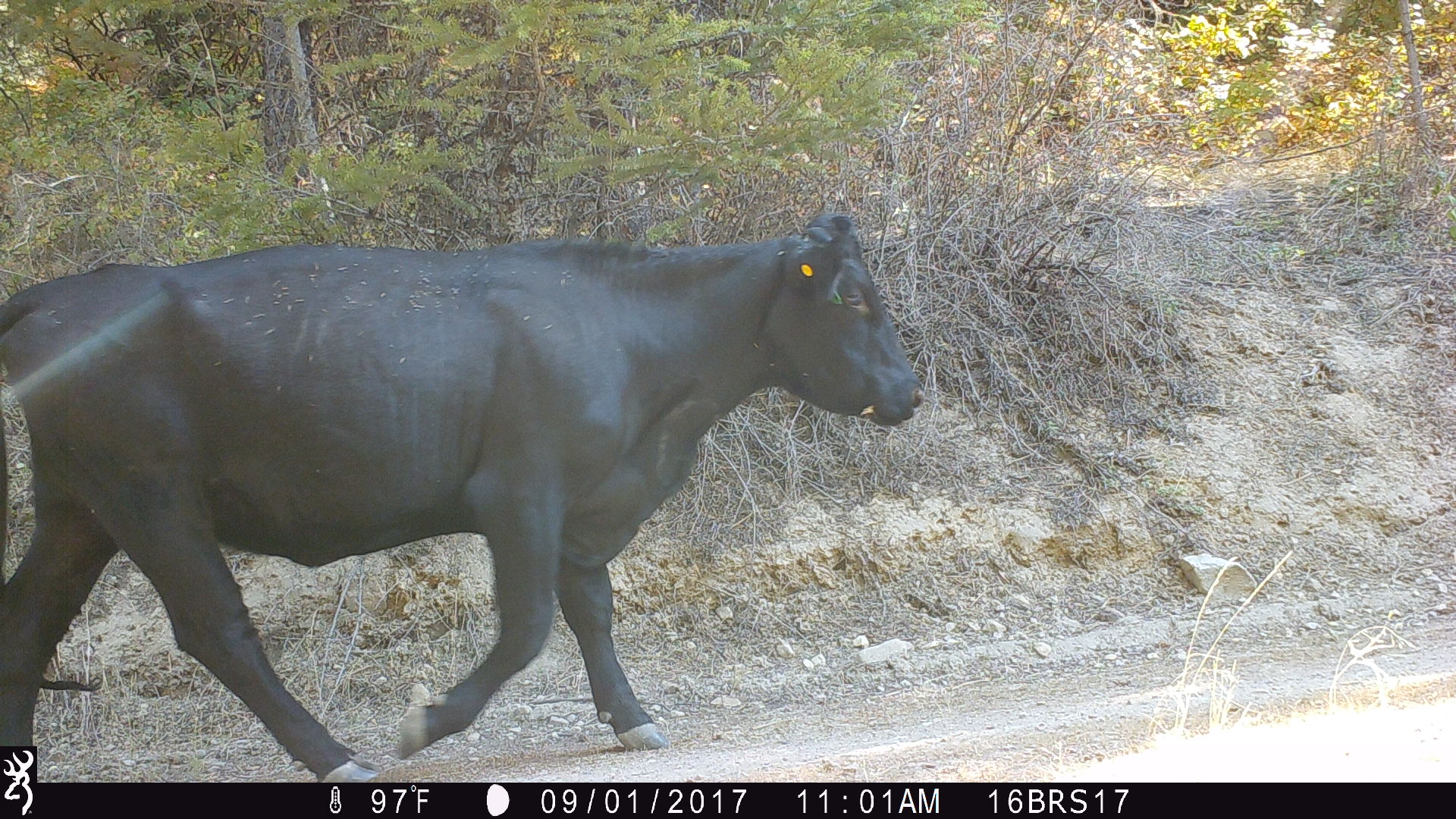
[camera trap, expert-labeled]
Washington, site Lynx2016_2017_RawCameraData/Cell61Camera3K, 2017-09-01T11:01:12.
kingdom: Animalia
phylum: Chordata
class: Mammalia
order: Artiodactyla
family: Bovidae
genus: Bos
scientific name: Bos taurus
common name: domestic cattle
Domestic cattle (Bos taurus). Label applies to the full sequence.